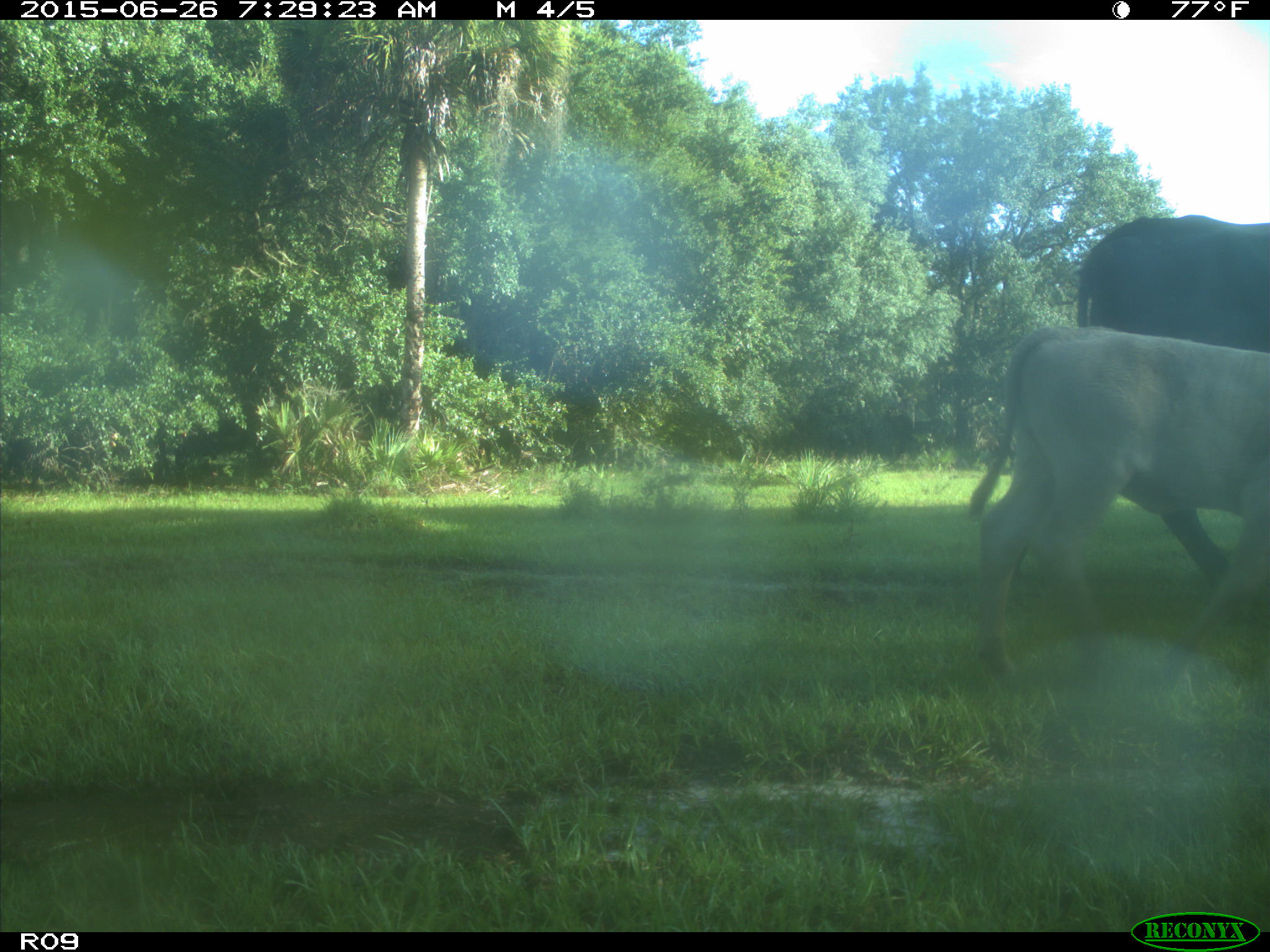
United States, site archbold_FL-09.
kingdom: Animalia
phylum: Chordata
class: Mammalia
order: Artiodactyla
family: Bovidae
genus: Bos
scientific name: Bos taurus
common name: domestic cow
Bos taurus (domestic cow).